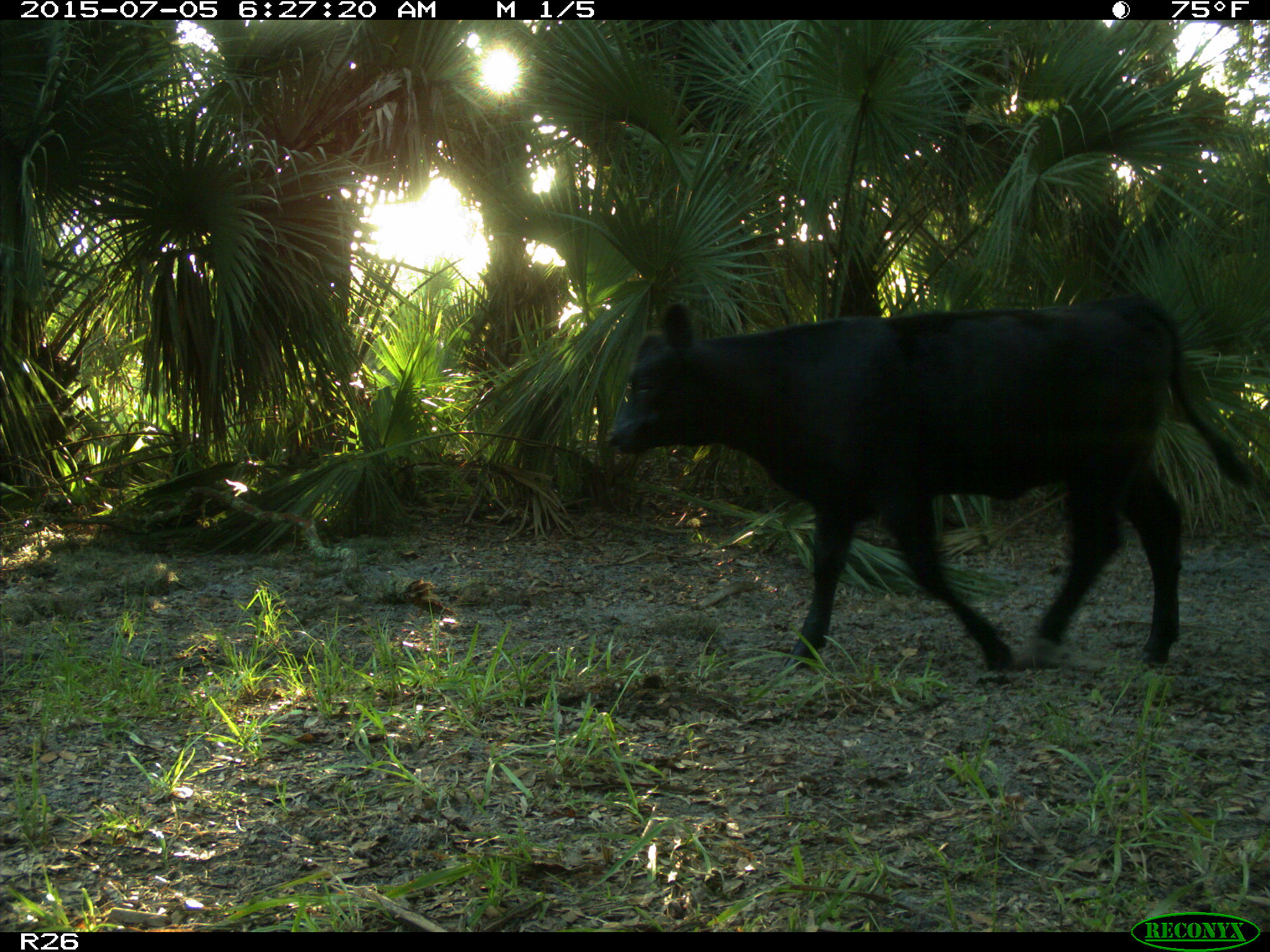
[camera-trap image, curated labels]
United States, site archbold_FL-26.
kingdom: Animalia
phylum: Chordata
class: Mammalia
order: Artiodactyla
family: Bovidae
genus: Bos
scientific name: Bos taurus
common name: domestic cow